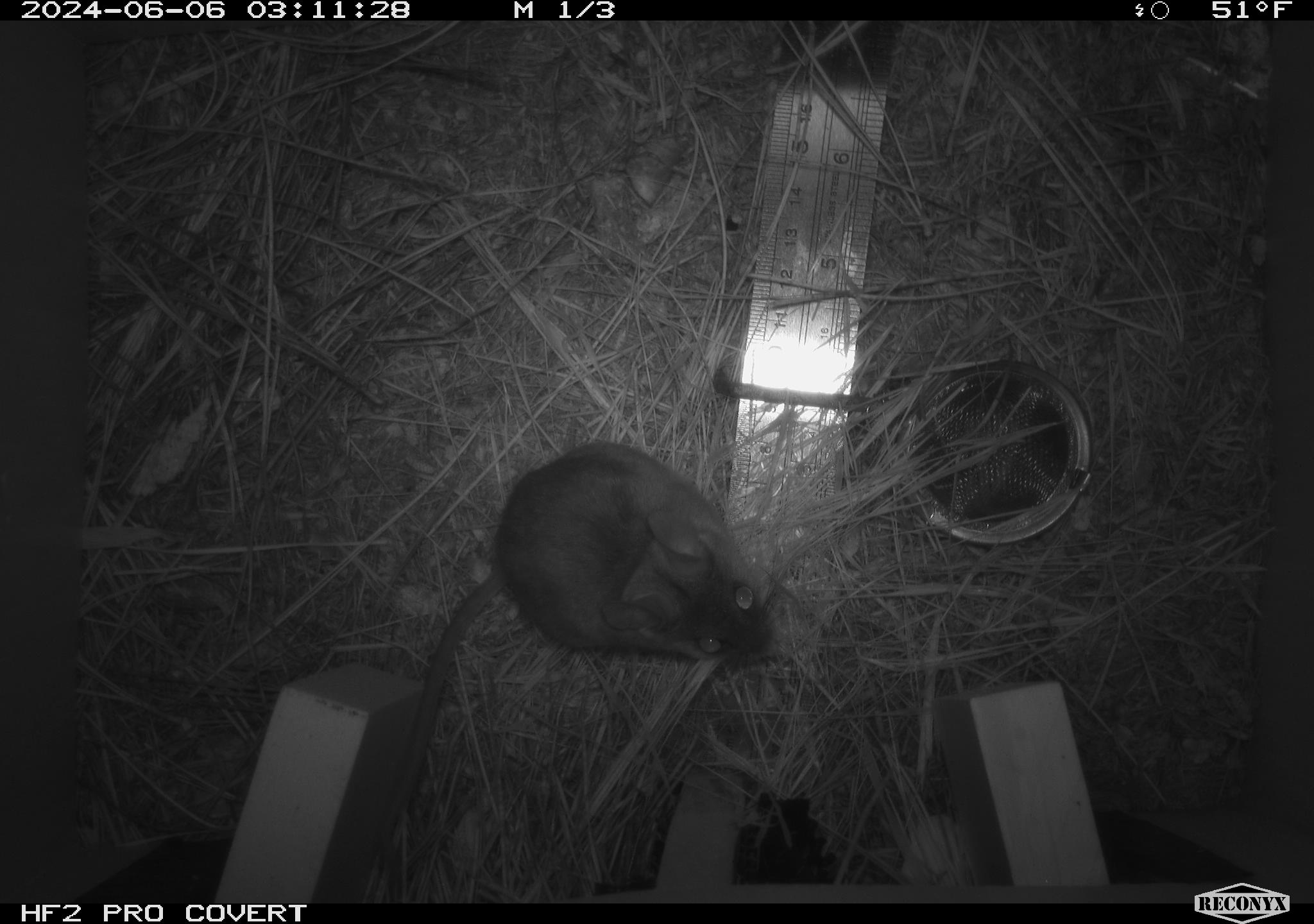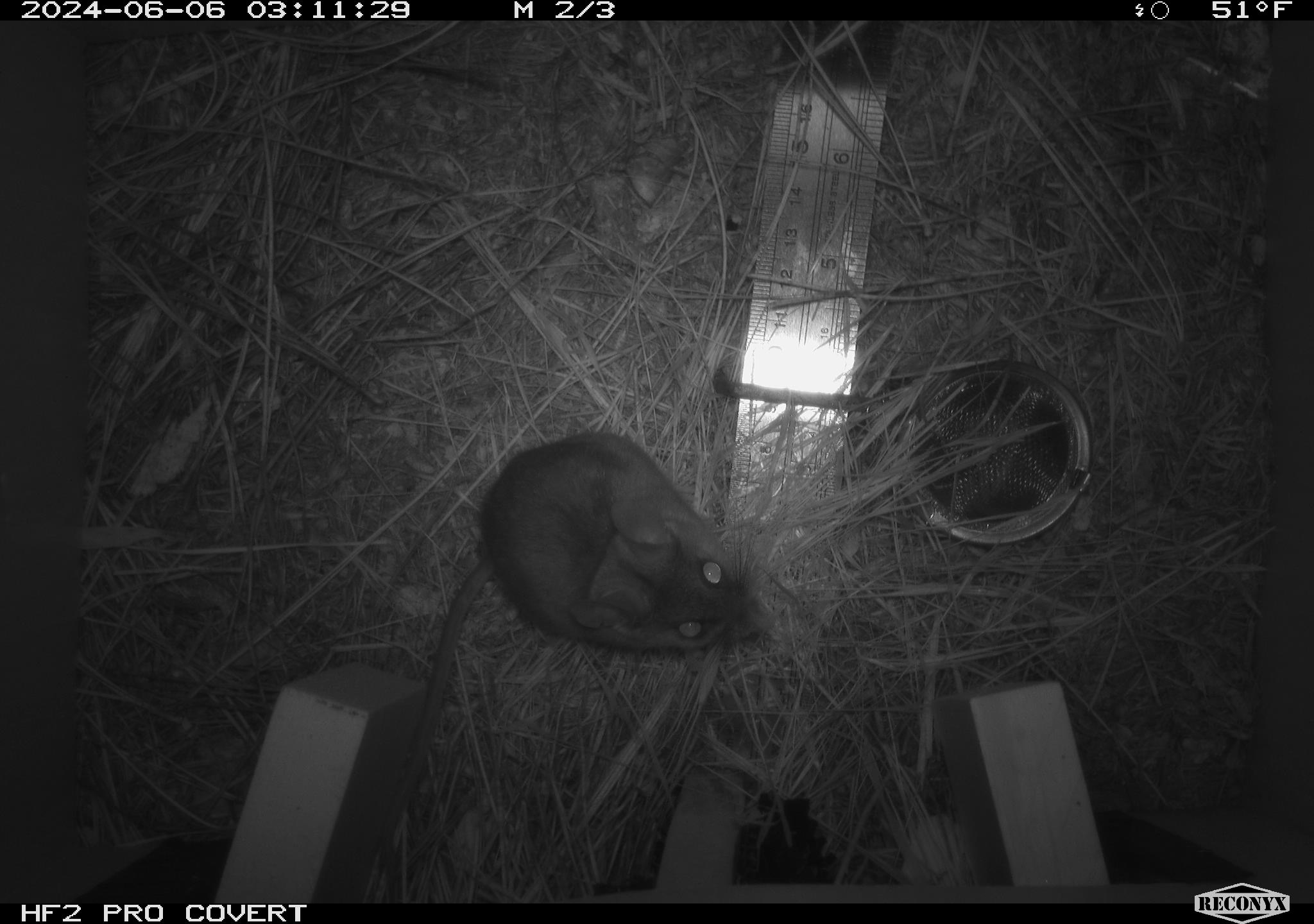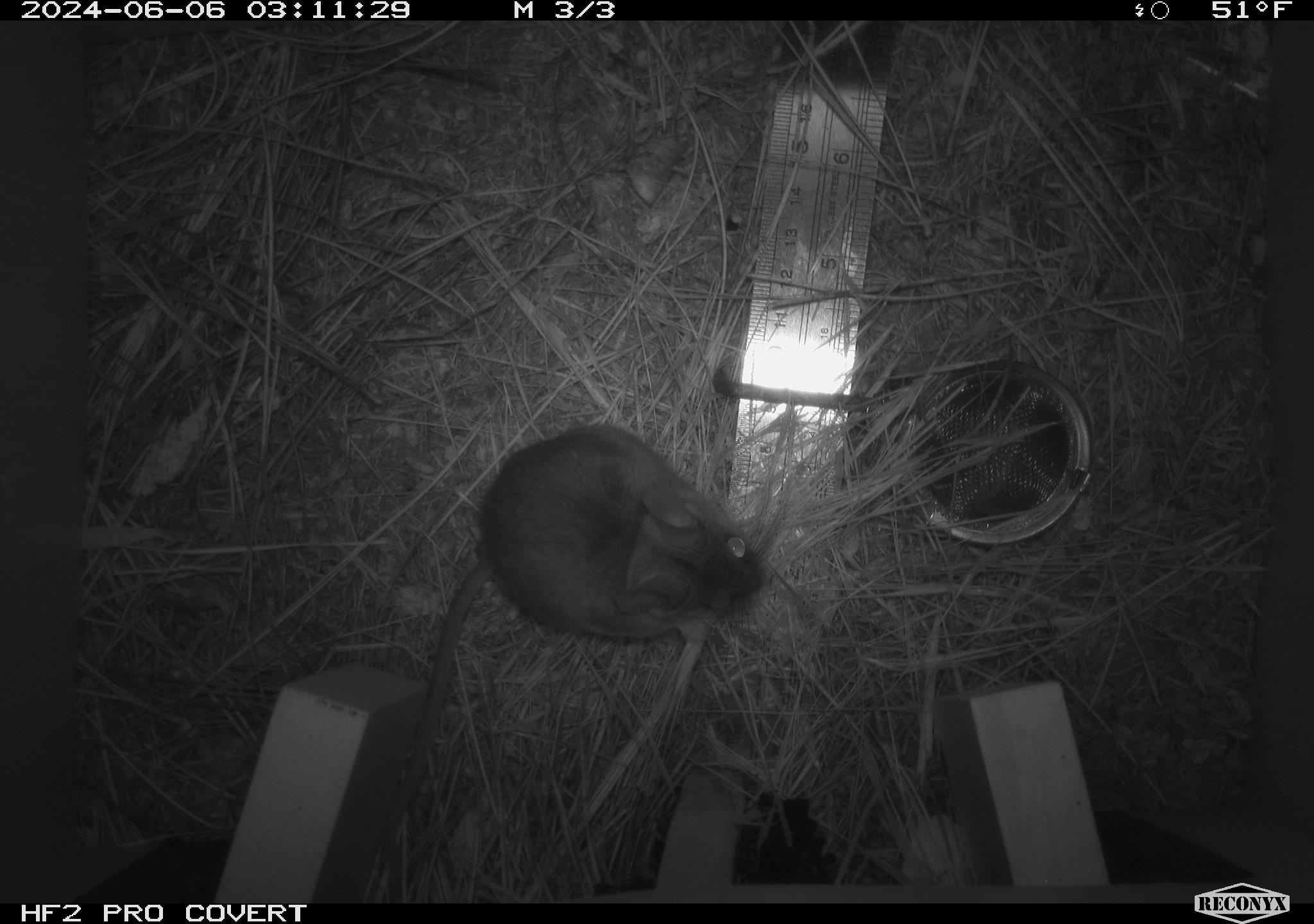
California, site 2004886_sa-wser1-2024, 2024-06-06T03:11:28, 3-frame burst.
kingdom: Animalia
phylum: Chordata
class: Mammalia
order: Rodentia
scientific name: Rodentia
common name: mouse species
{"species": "mouse species (Rodentia)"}